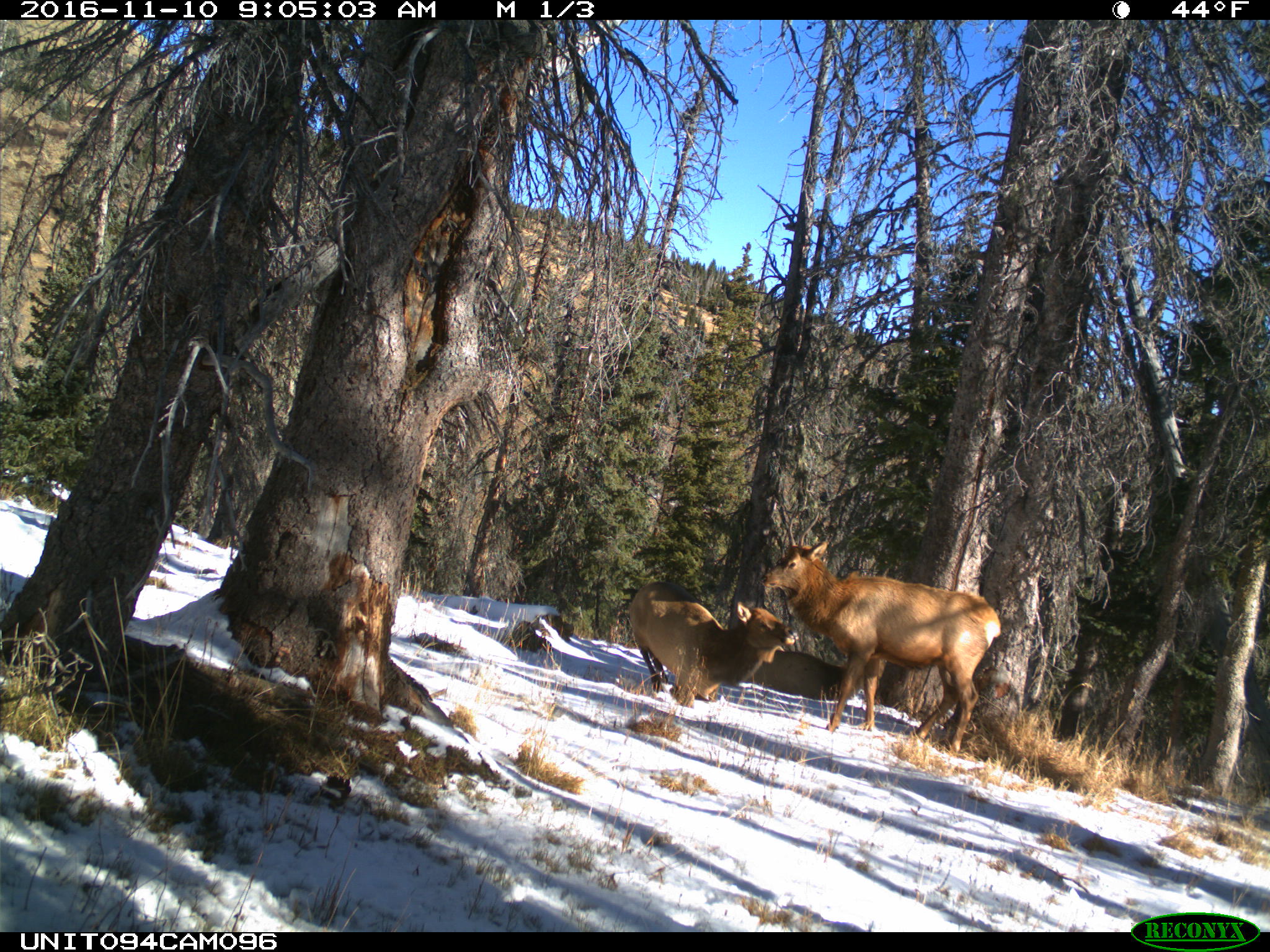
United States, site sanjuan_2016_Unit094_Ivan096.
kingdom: Animalia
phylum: Chordata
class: Mammalia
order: Artiodactyla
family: Cervidae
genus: Cervus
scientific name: Cervus elaphus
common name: red deer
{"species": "Cervus elaphus (red deer)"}